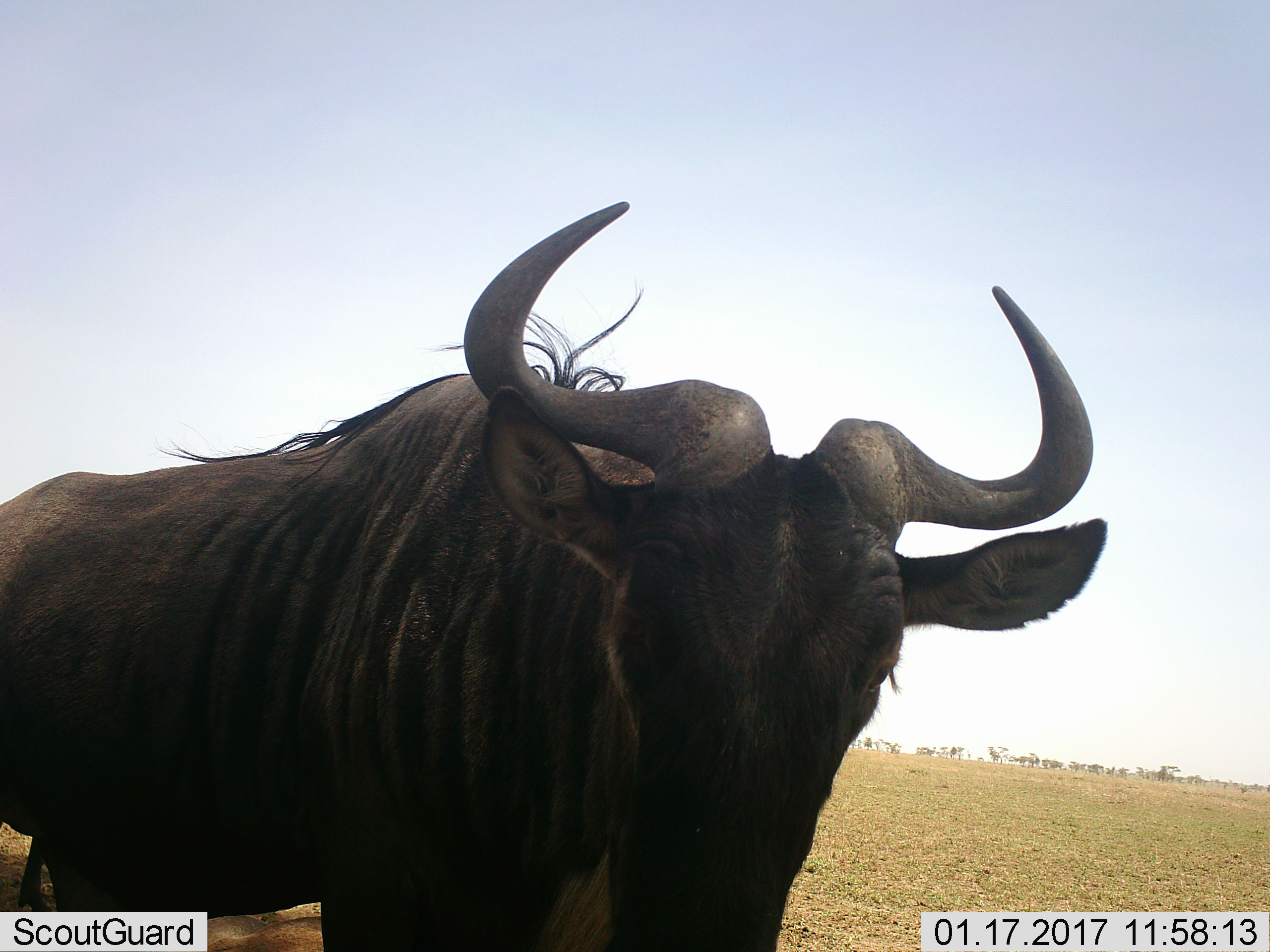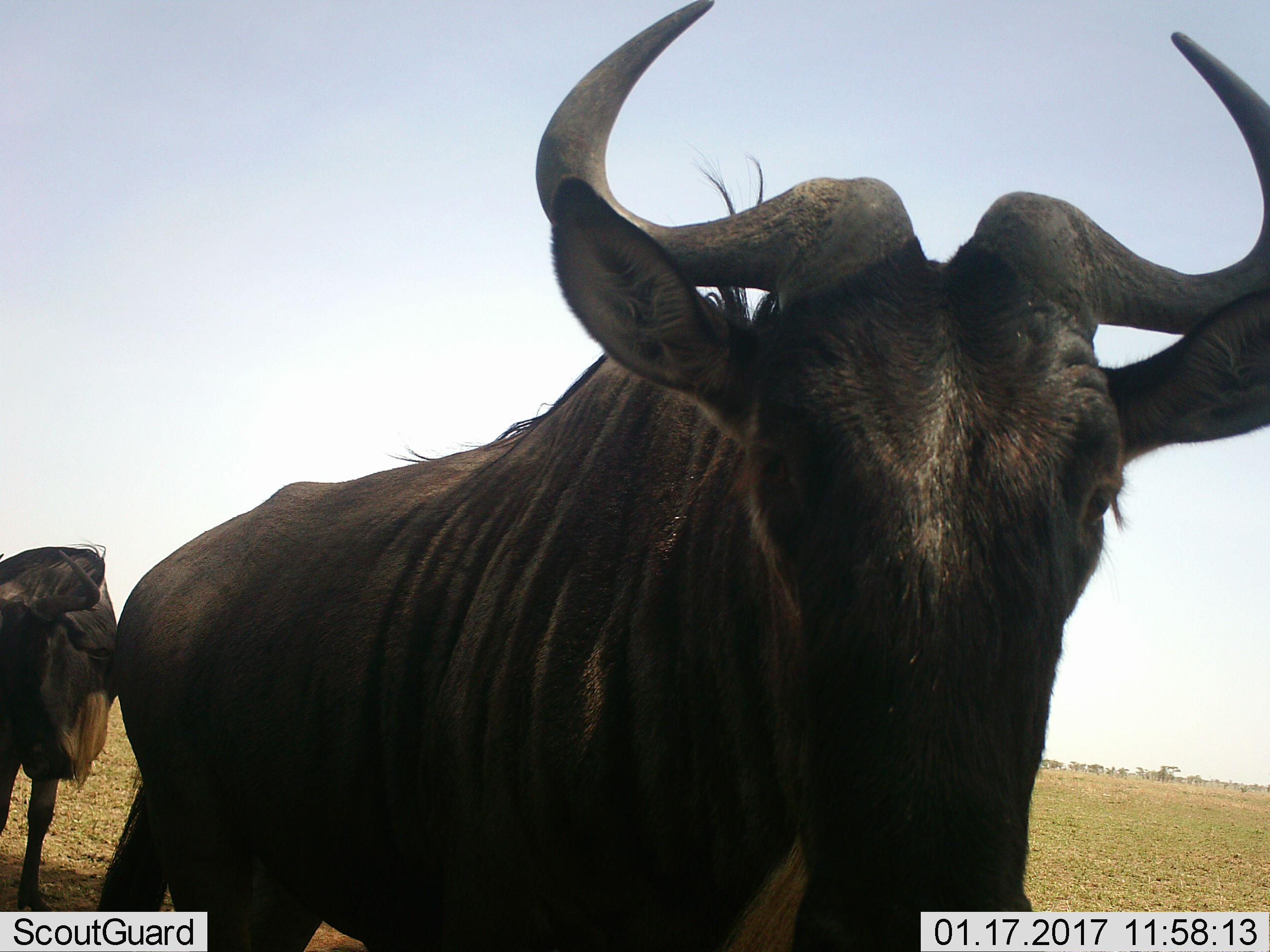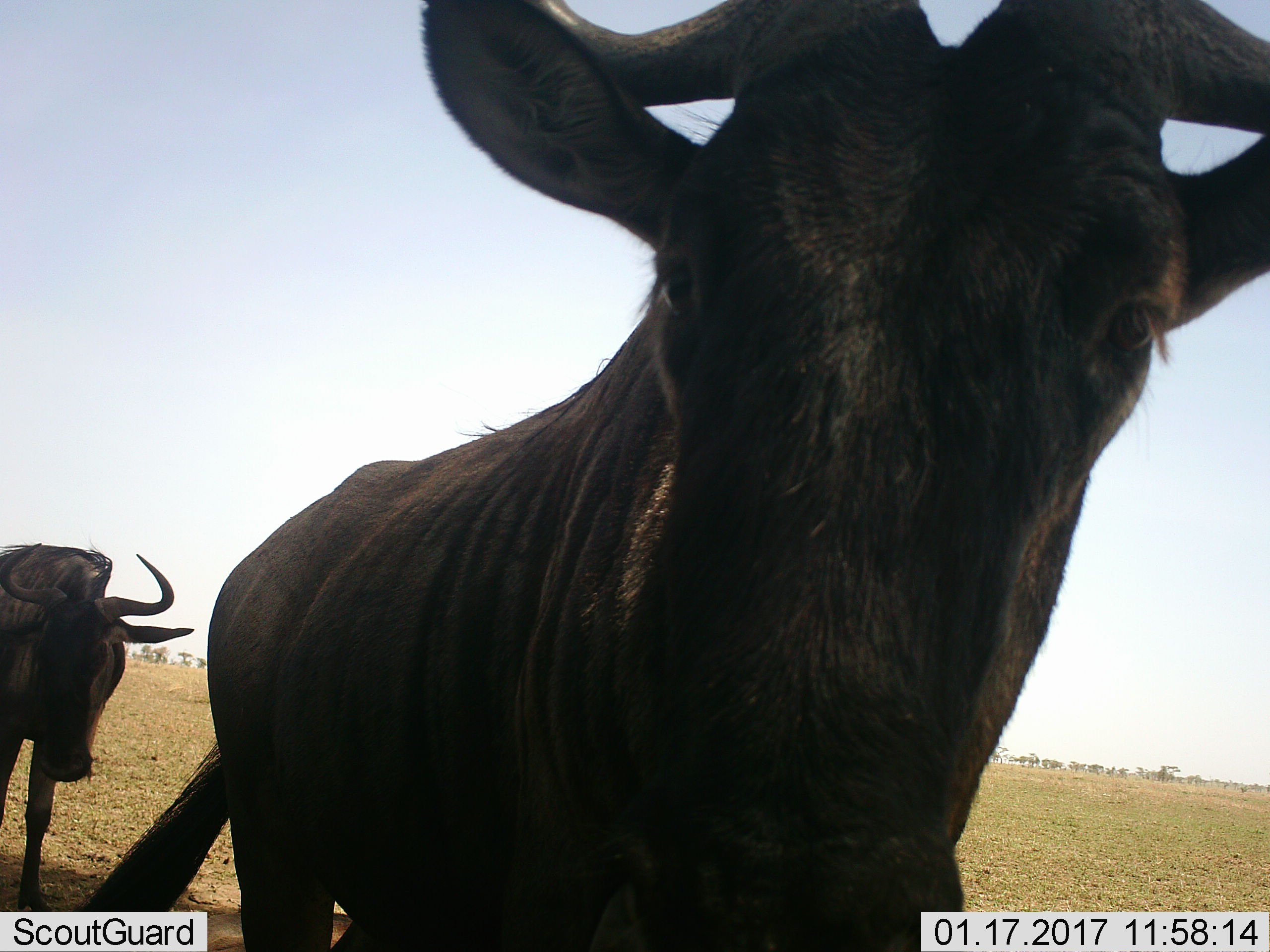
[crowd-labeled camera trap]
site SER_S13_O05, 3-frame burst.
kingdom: Animalia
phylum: Chordata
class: Mammalia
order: Artiodactyla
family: Bovidae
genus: Connochaetes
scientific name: Connochaetes taurinus taurinus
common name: blue wildebeest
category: wildebeestblue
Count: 2.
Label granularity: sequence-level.